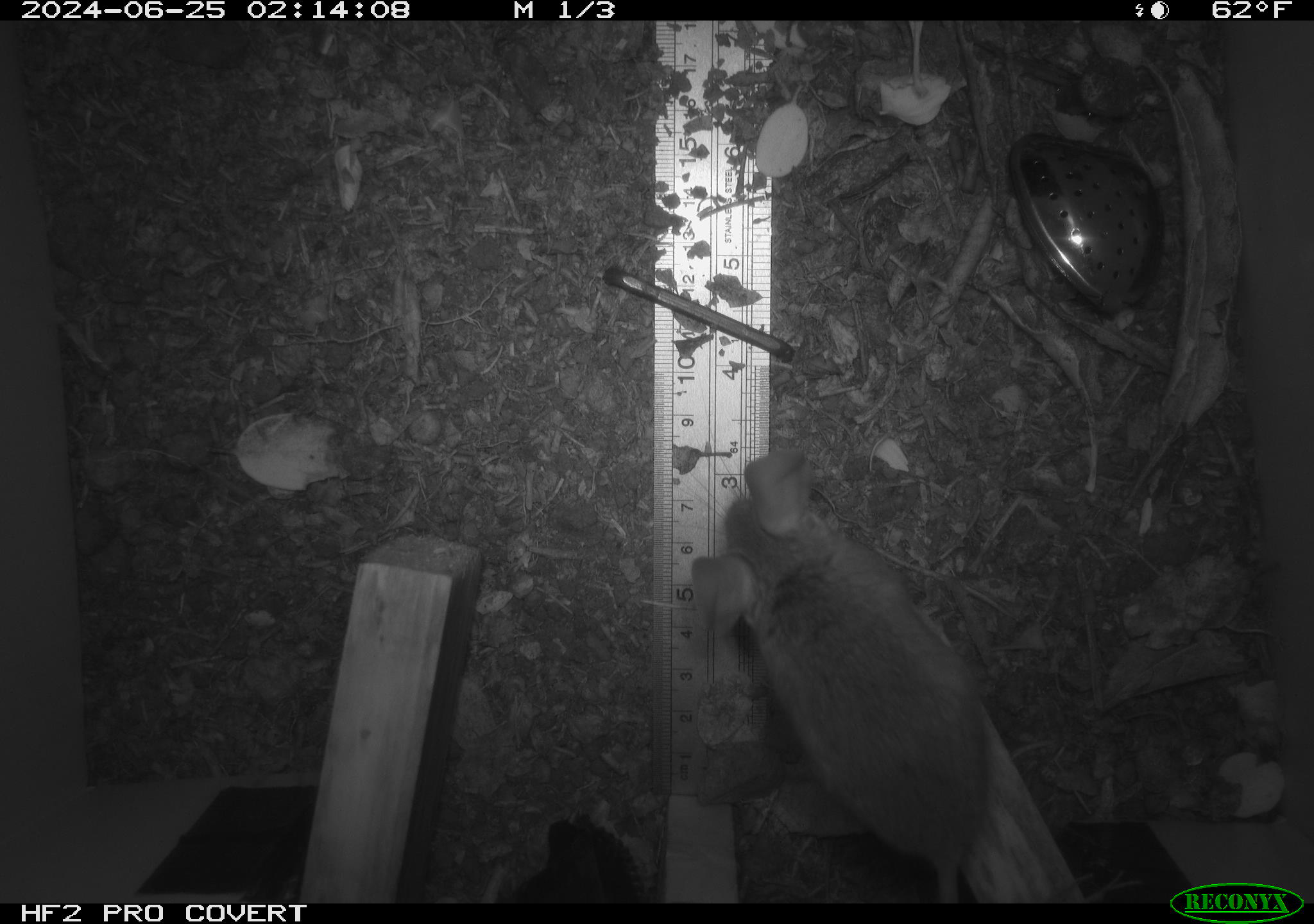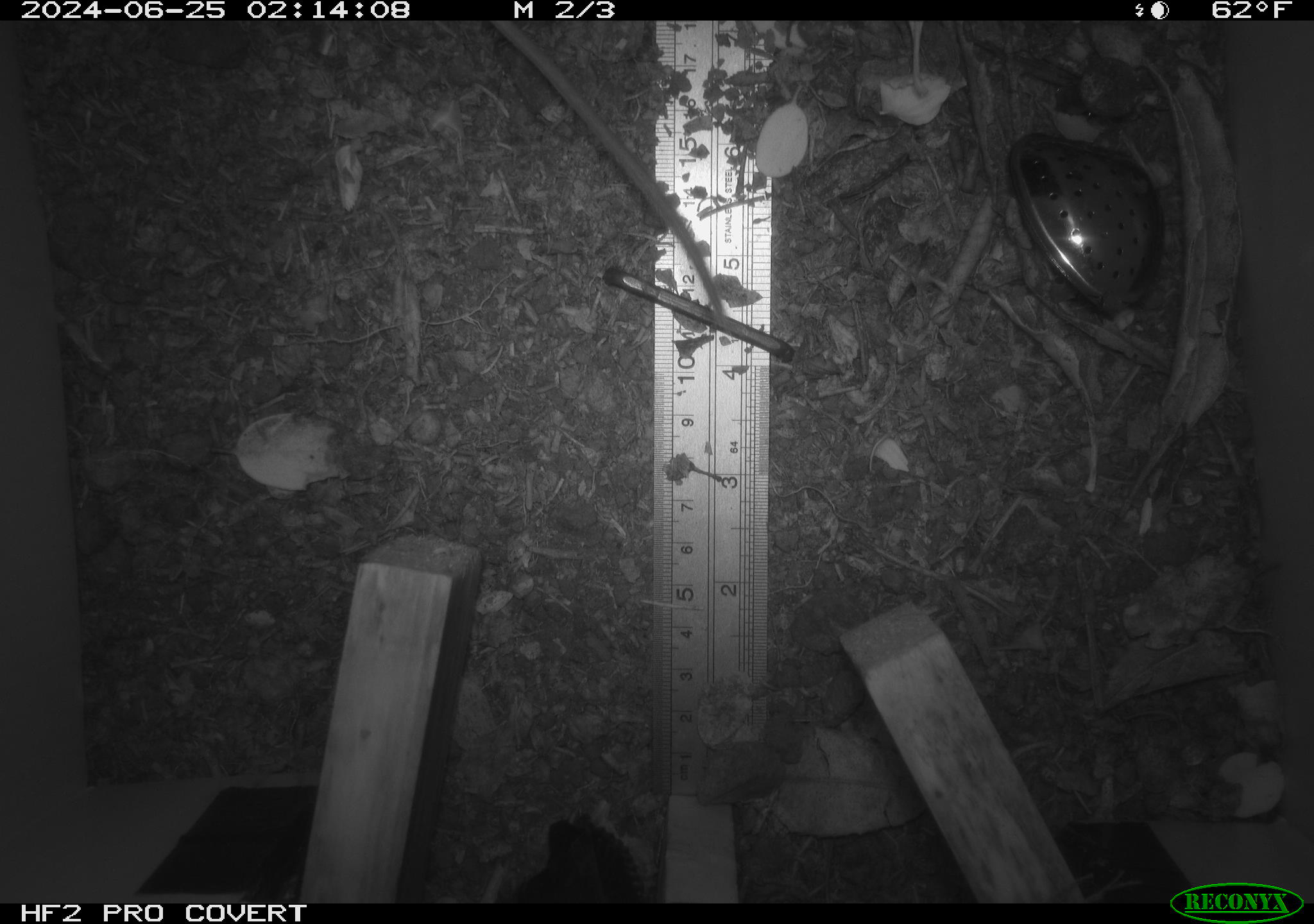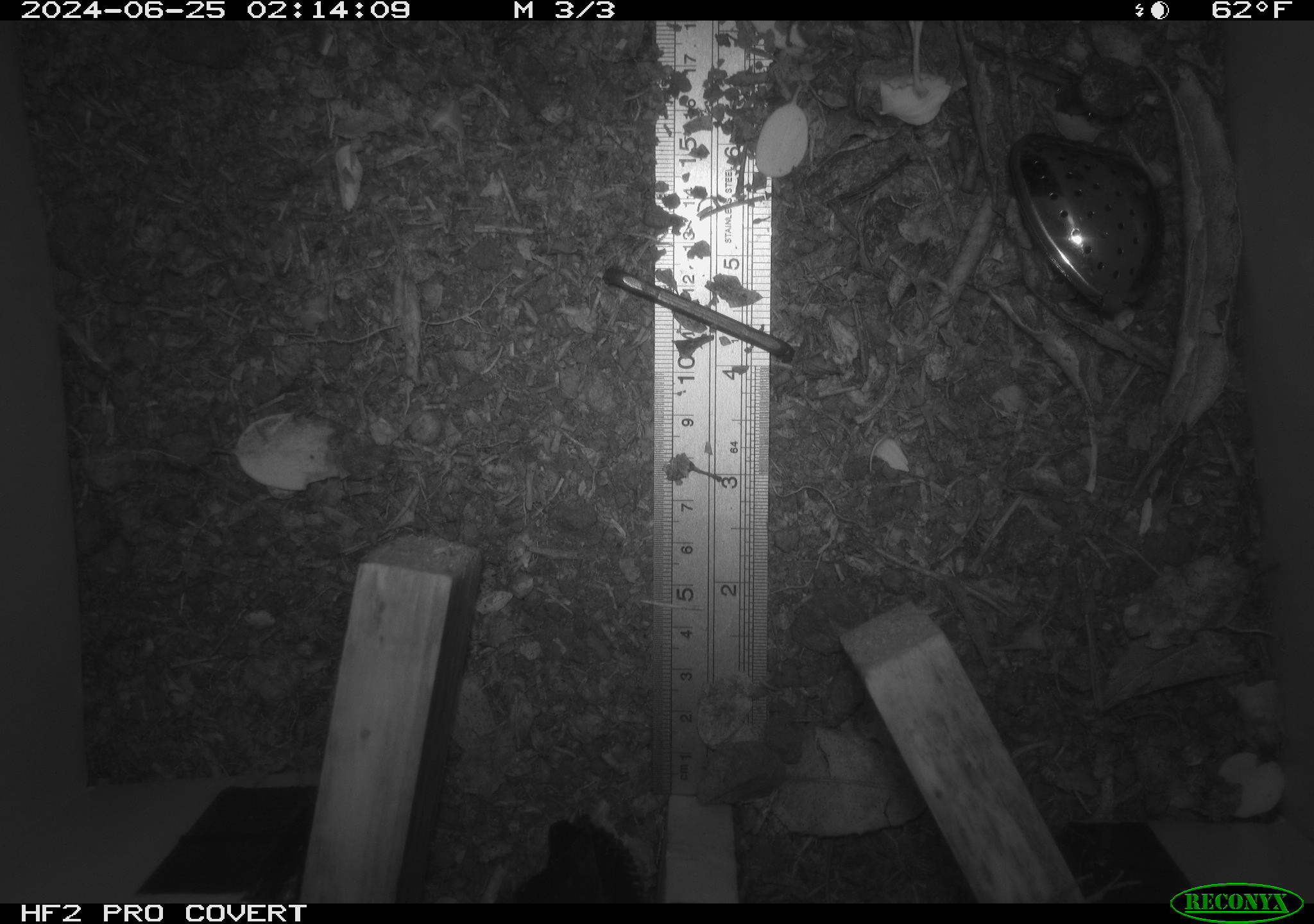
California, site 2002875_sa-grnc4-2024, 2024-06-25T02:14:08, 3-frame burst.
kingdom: Animalia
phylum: Chordata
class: Mammalia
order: Rodentia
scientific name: Rodentia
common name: rodent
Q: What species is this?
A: Rodent (Rodentia).